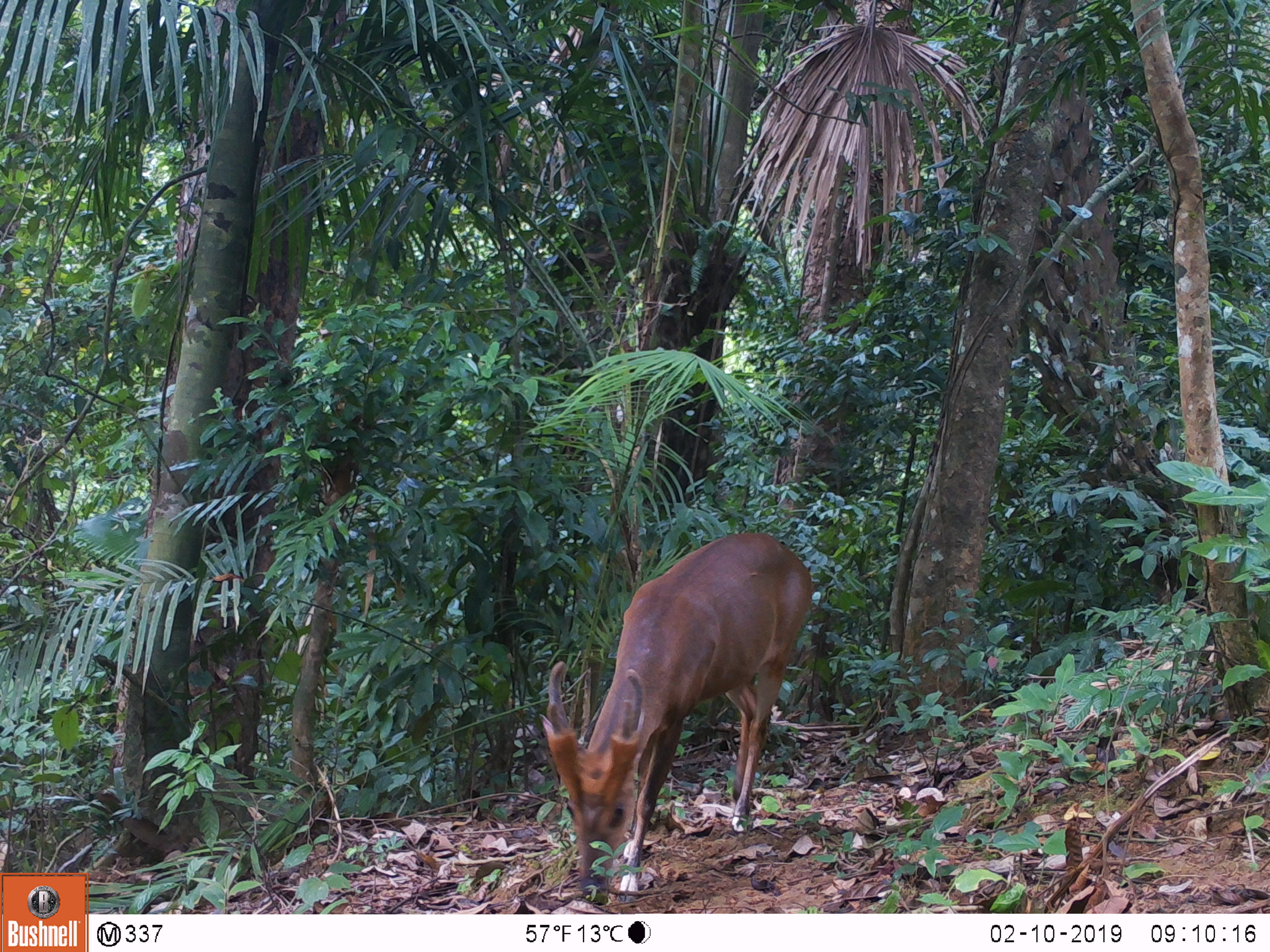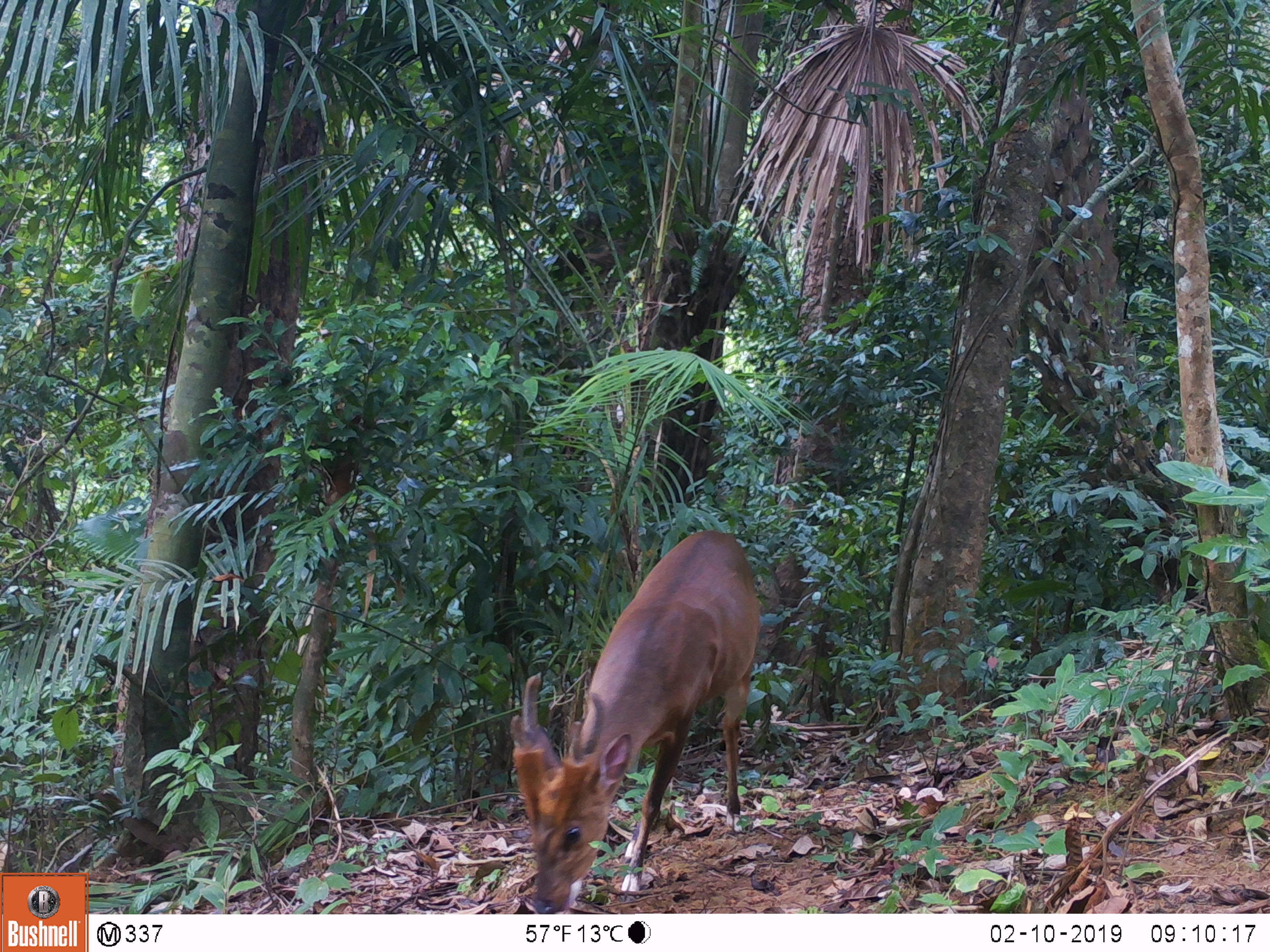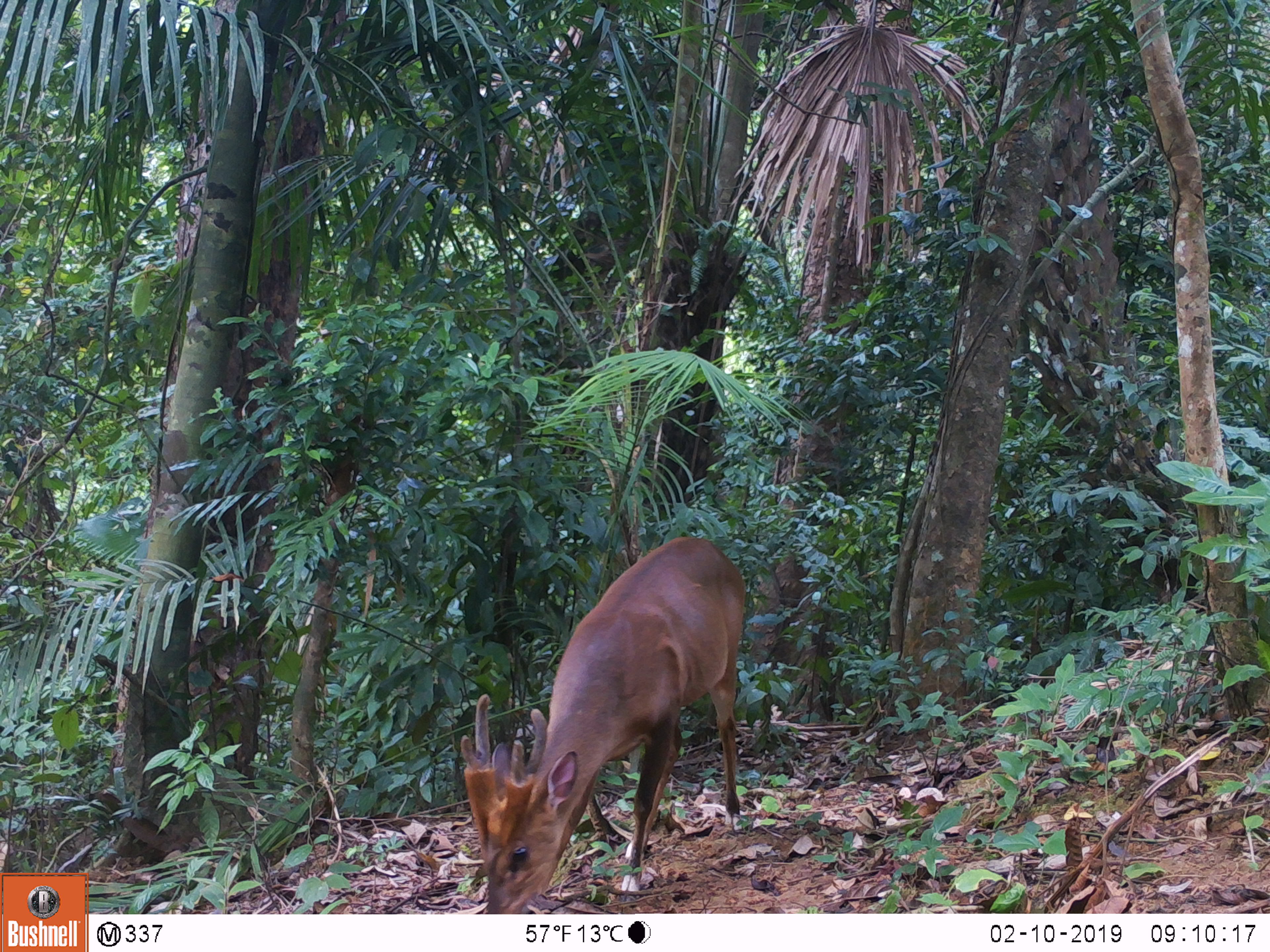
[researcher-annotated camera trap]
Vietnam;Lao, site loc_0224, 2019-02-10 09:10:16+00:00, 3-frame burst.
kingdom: Animalia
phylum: Chordata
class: Mammalia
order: Artiodactyla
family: Cervidae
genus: Muntiacus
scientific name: Muntiacus vuquangensis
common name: large-antlered muntjac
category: large antlered muntjac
Large antlered muntjac (large-antlered muntjac) (Muntiacus vuquangensis). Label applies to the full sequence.